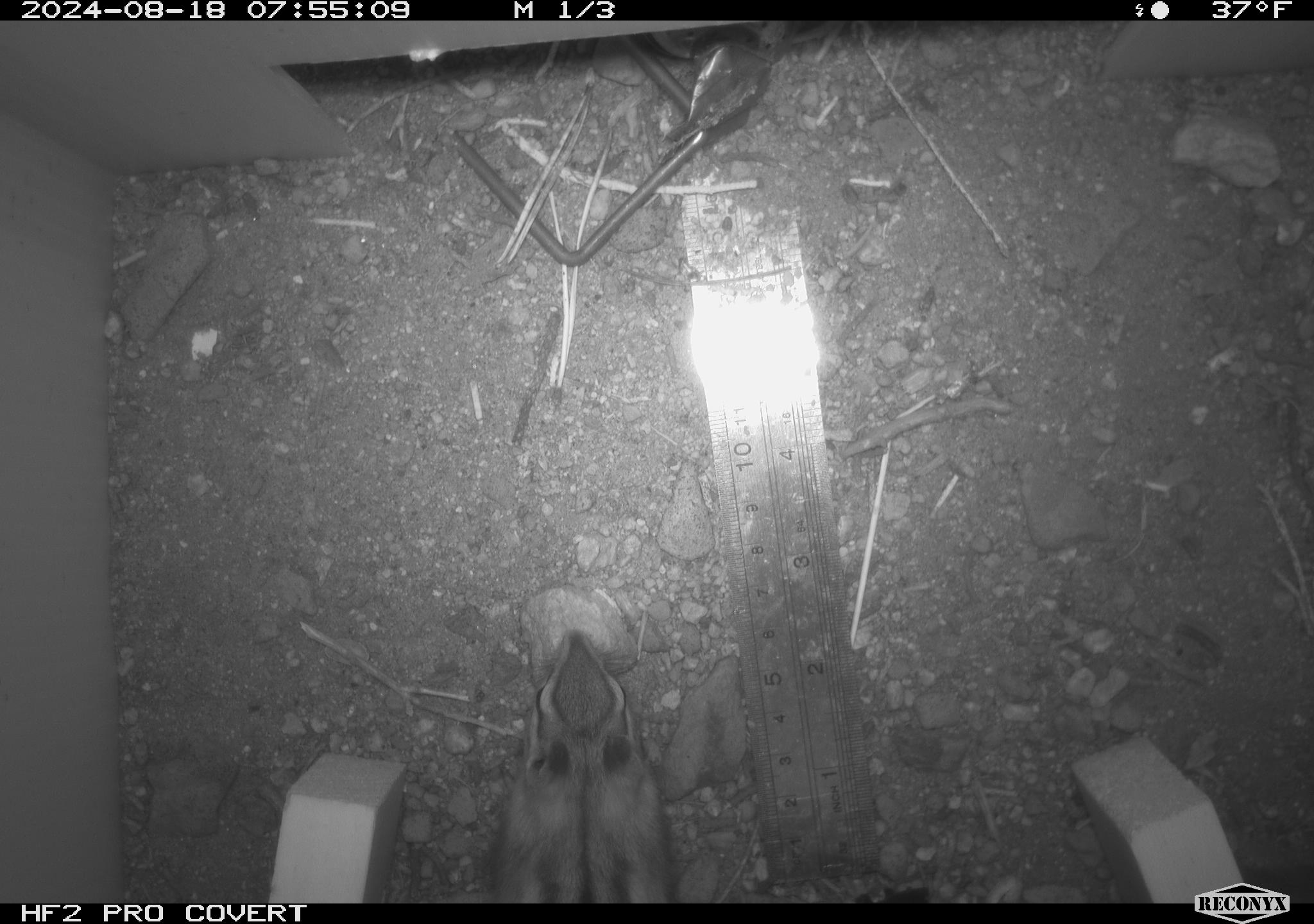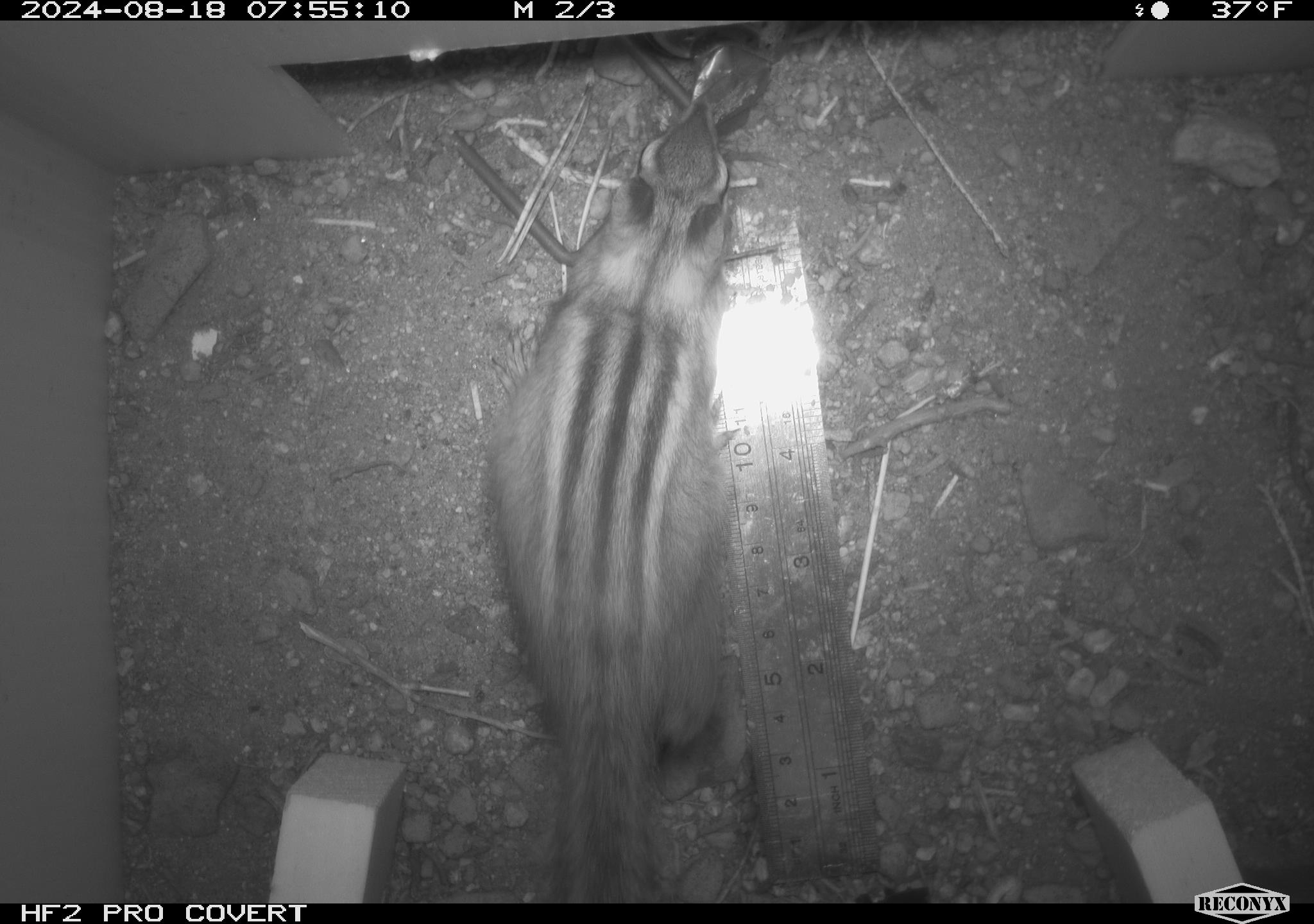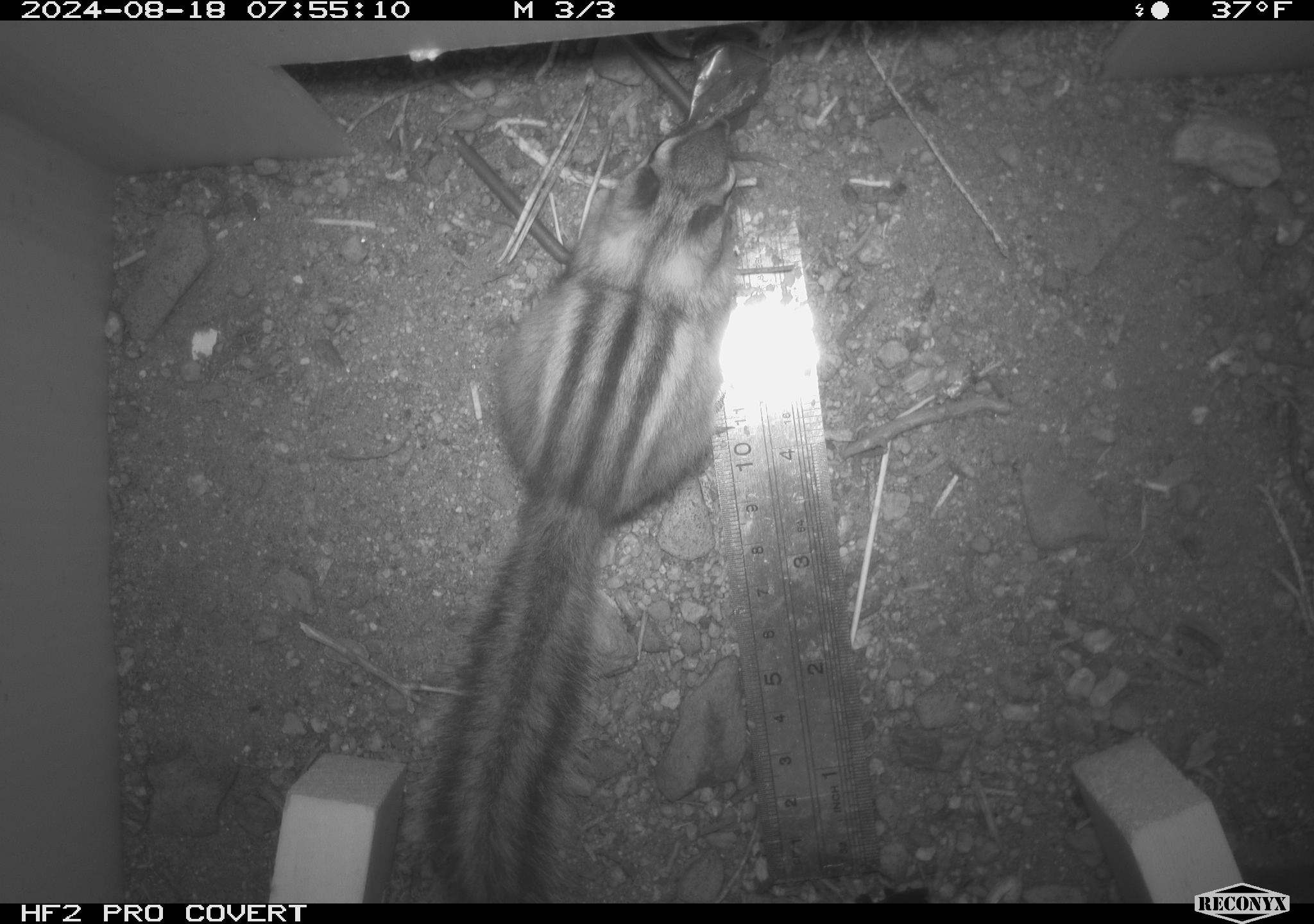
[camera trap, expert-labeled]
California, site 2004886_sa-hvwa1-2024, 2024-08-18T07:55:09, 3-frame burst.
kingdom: Animalia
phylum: Chordata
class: Mammalia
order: Rodentia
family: Sciuridae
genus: Neotamias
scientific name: Neotamias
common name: western chipmunks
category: neotamias species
Neotamias species (western chipmunks) (Neotamias).